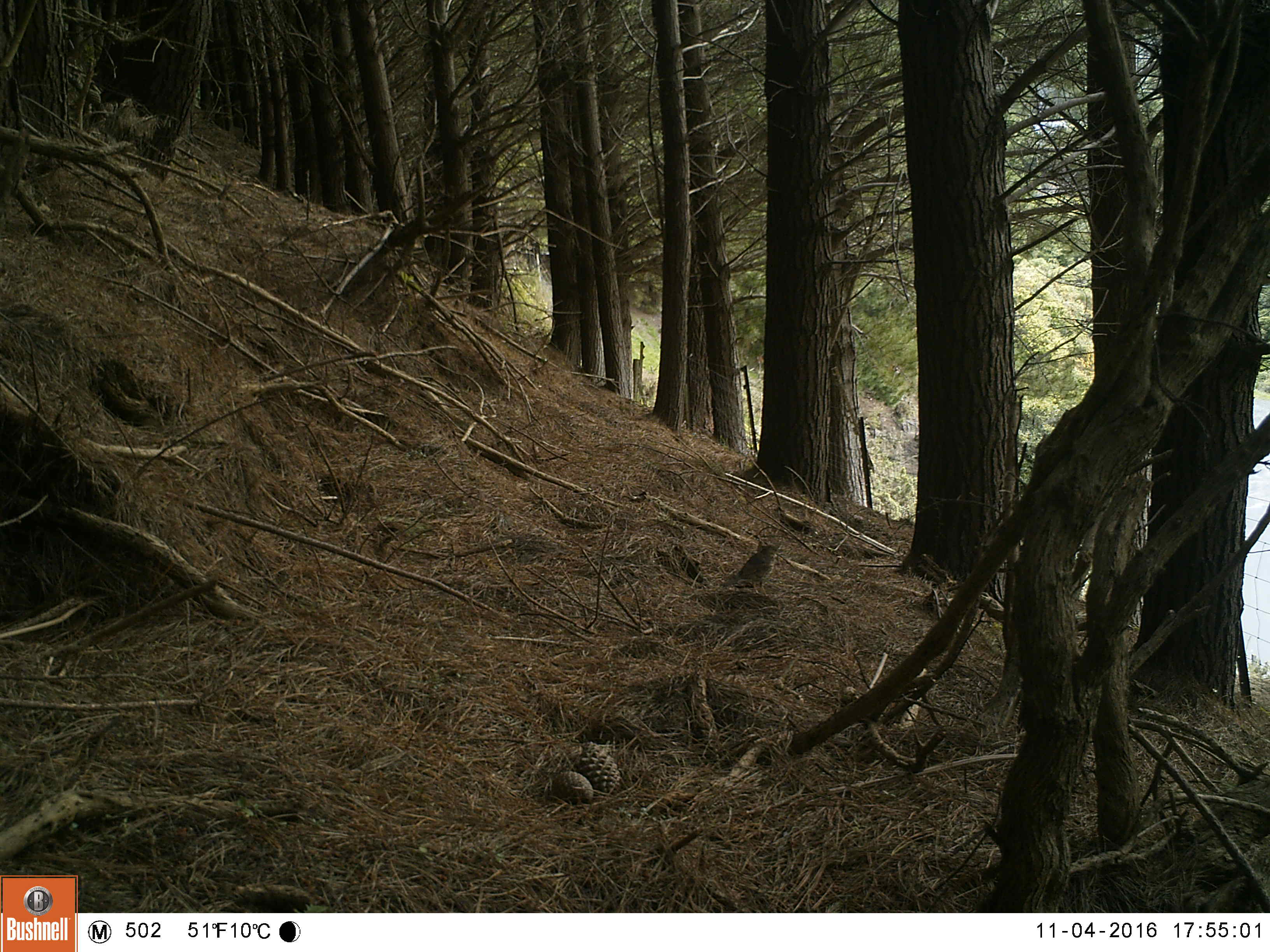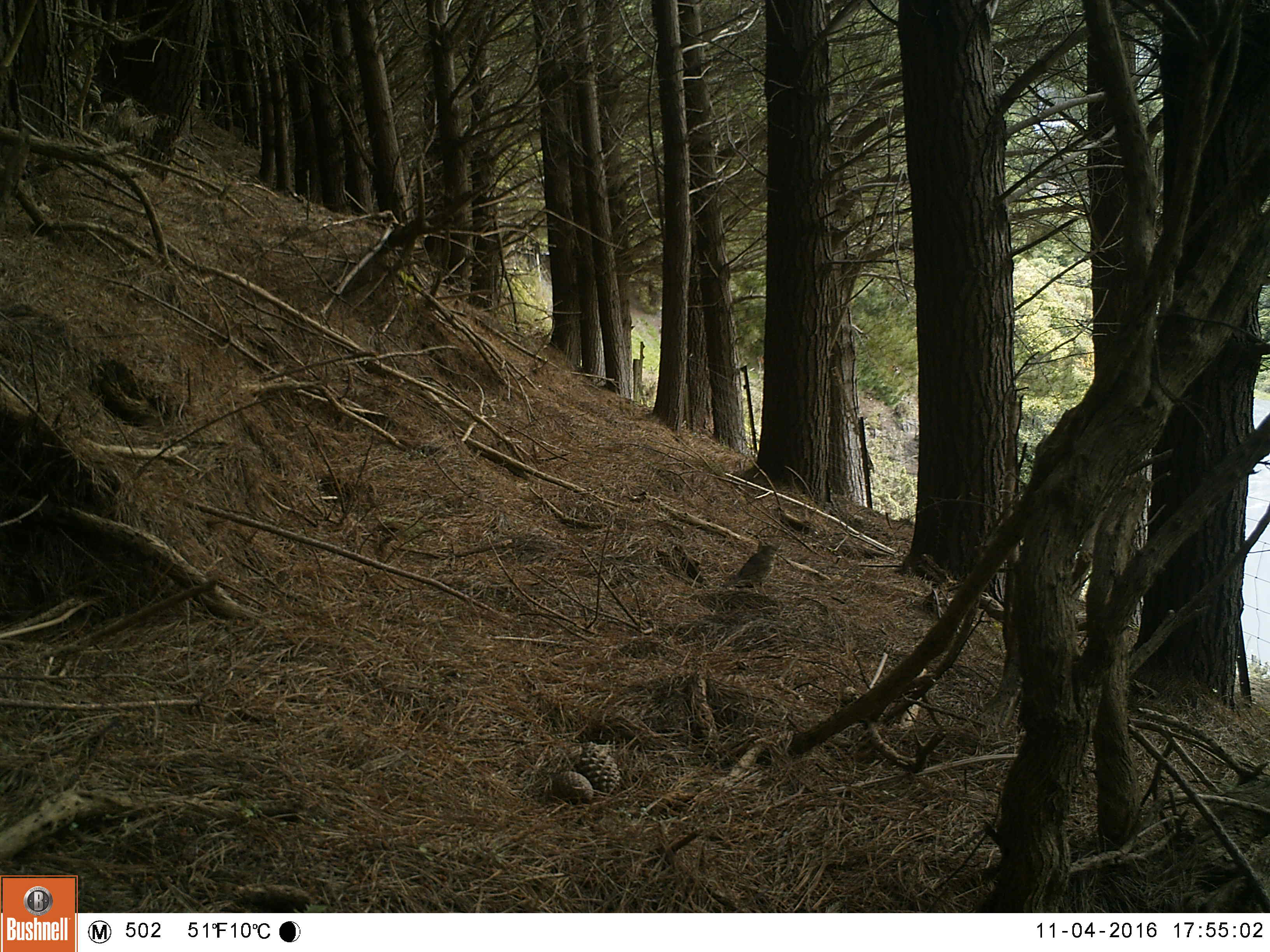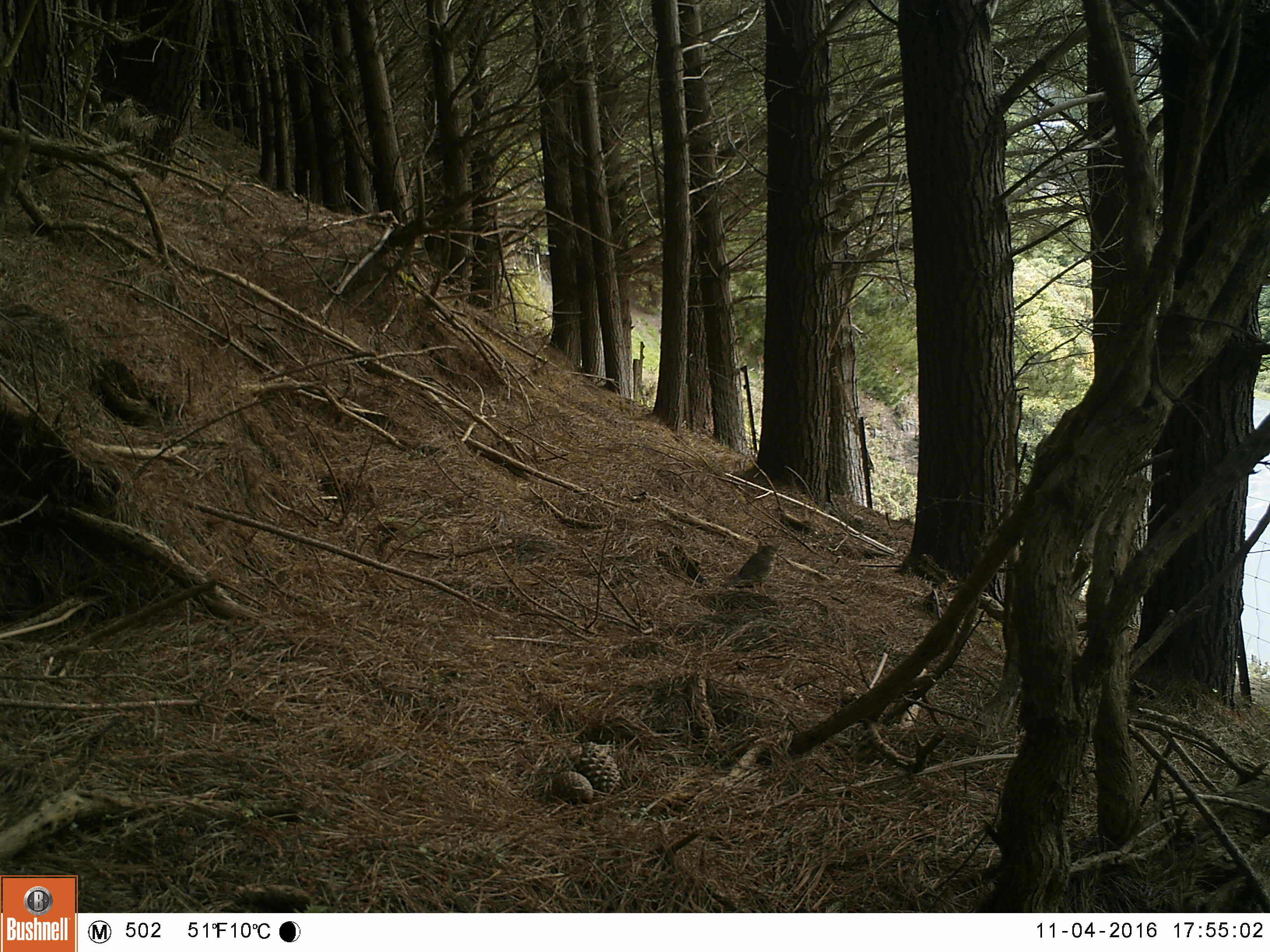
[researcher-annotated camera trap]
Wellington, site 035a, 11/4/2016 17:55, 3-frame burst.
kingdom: Animalia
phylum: Chordata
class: Aves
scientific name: Aves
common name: bird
Bird (Aves).